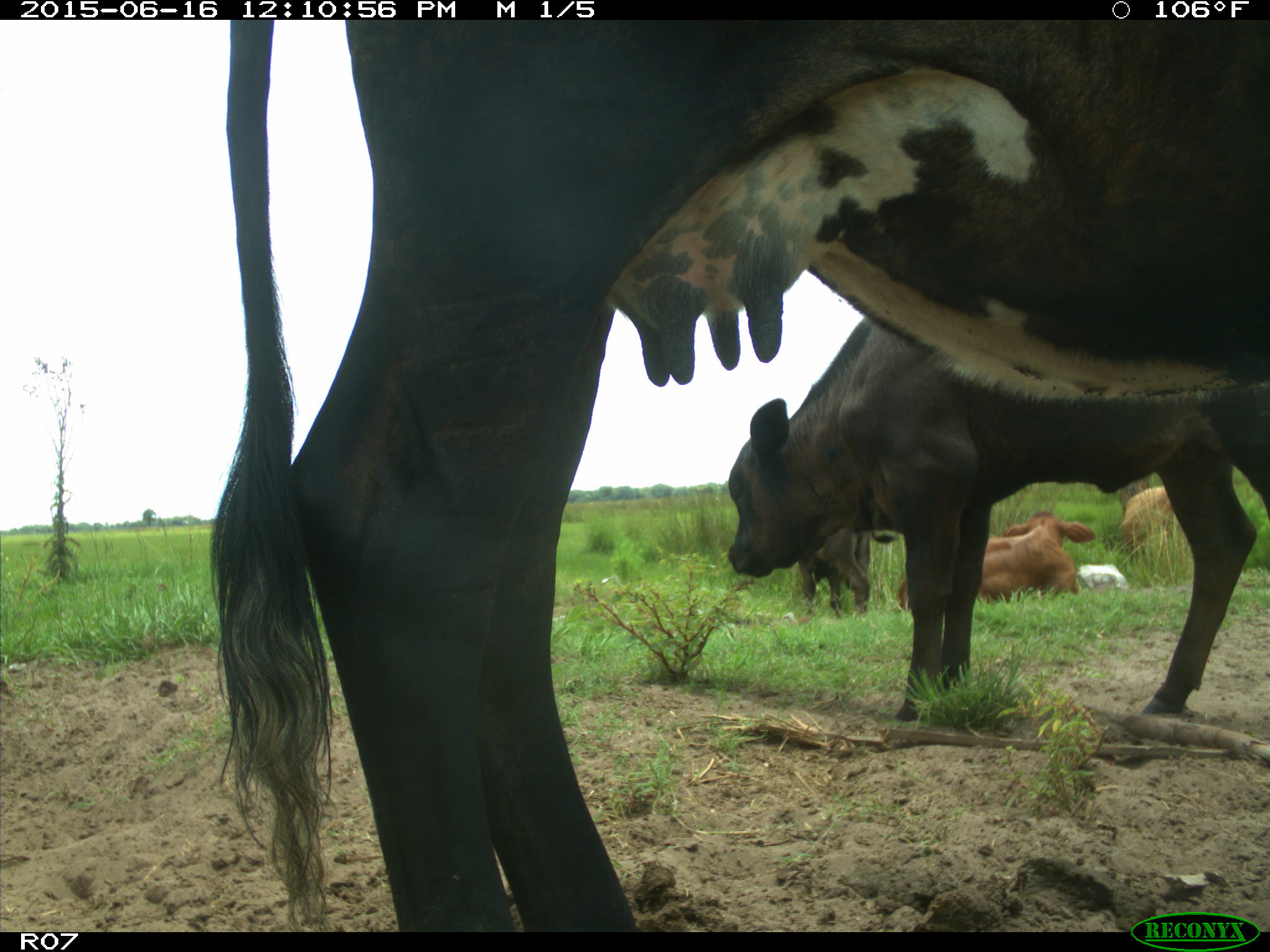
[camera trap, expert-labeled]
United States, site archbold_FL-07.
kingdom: Animalia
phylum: Chordata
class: Mammalia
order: Artiodactyla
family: Bovidae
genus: Bos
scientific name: Bos taurus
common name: domestic cow